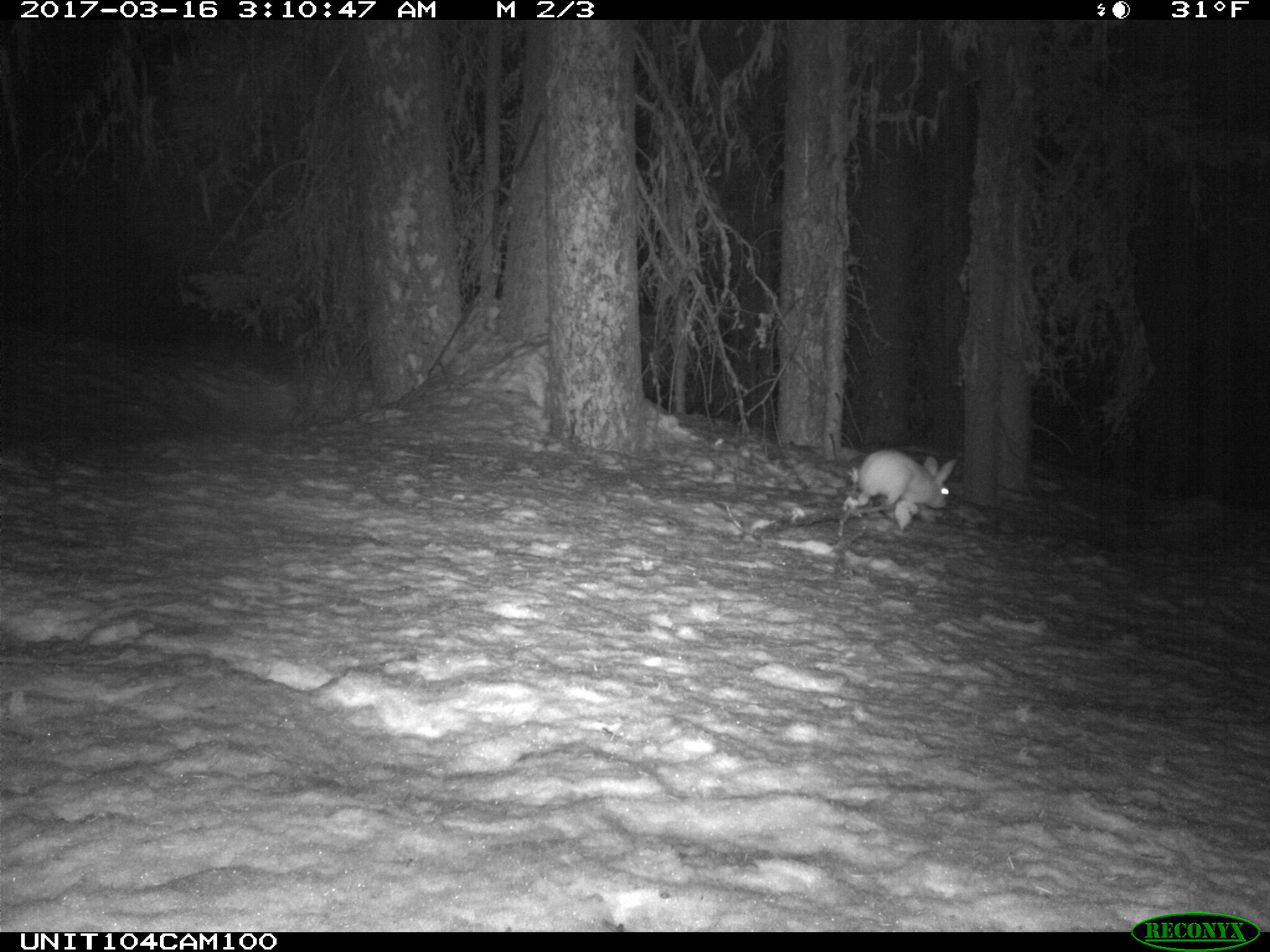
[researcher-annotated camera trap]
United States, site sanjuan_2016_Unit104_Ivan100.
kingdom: Animalia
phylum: Chordata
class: Mammalia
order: Lagomorpha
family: Leporidae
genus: Lepus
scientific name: Lepus americanus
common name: snowshoe hare